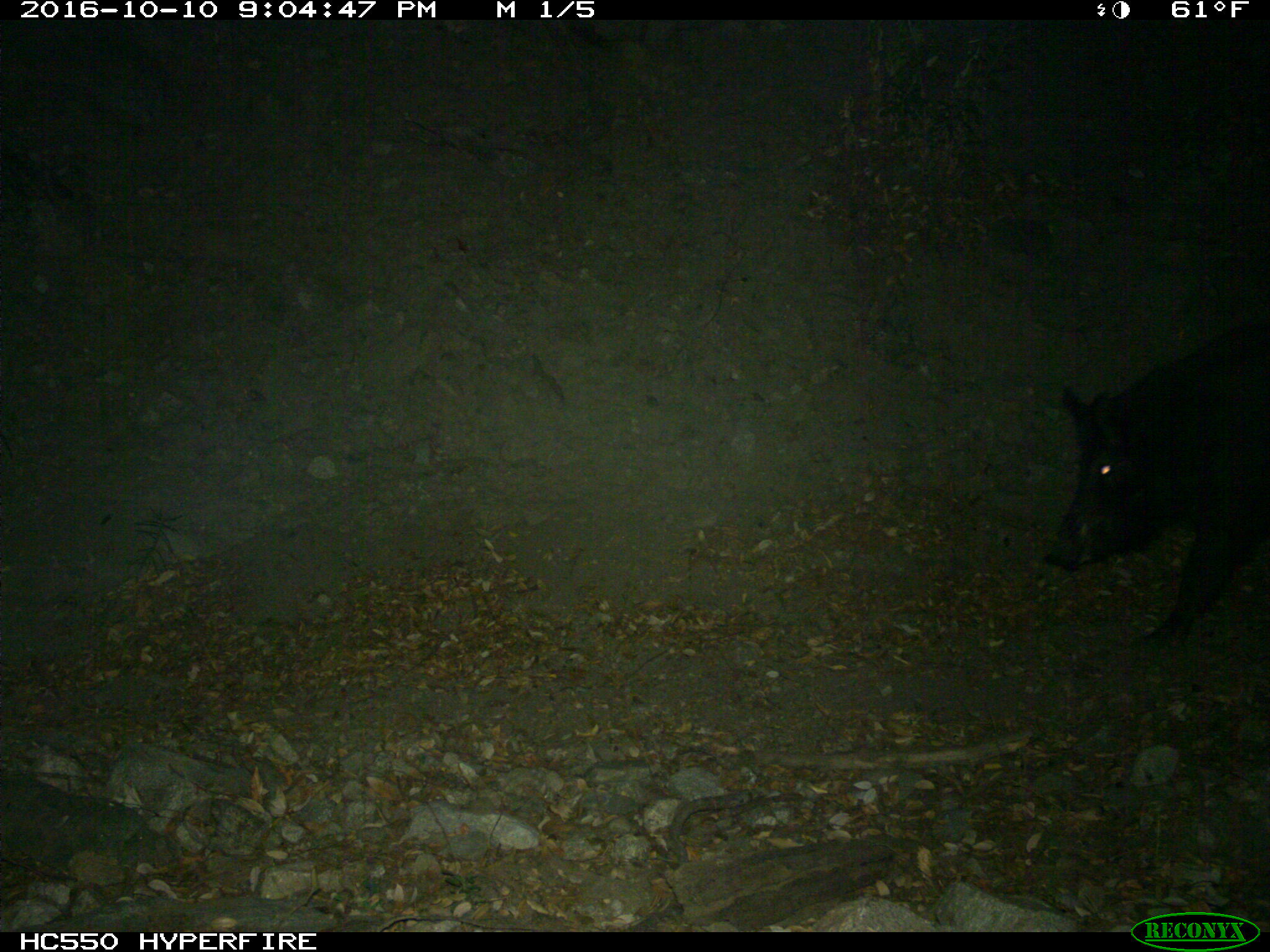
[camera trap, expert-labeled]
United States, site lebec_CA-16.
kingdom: Animalia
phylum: Chordata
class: Mammalia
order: Artiodactyla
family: Suidae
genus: Sus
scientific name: Sus scrofa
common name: wild boar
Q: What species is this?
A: Sus scrofa (wild boar).